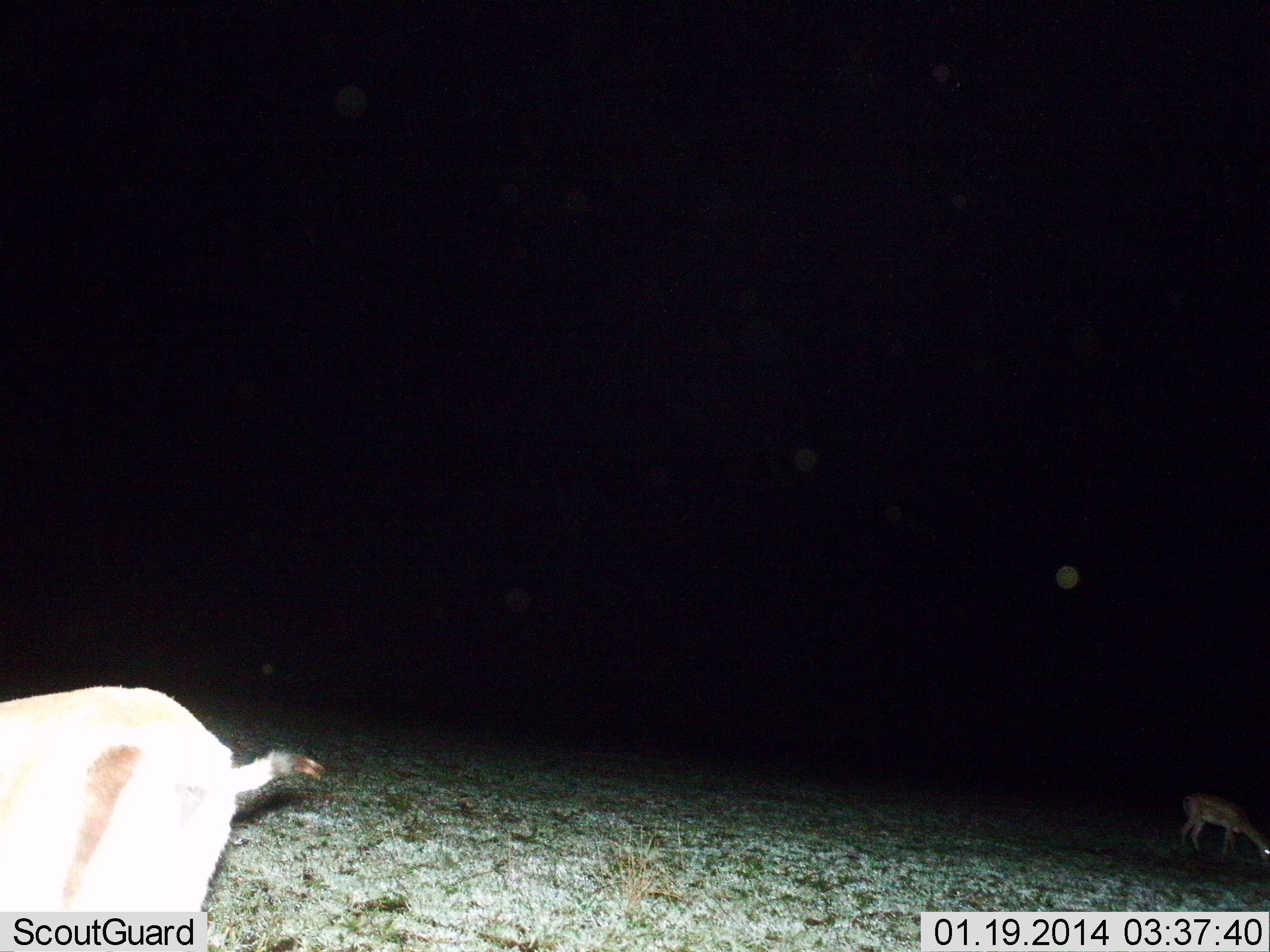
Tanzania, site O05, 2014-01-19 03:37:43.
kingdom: Animalia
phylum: Chordata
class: Mammalia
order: Artiodactyla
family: Bovidae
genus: Nanger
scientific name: Nanger granti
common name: grant's gazelle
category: gazellegrants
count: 2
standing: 10%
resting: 0%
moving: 10%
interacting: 0%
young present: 0%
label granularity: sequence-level